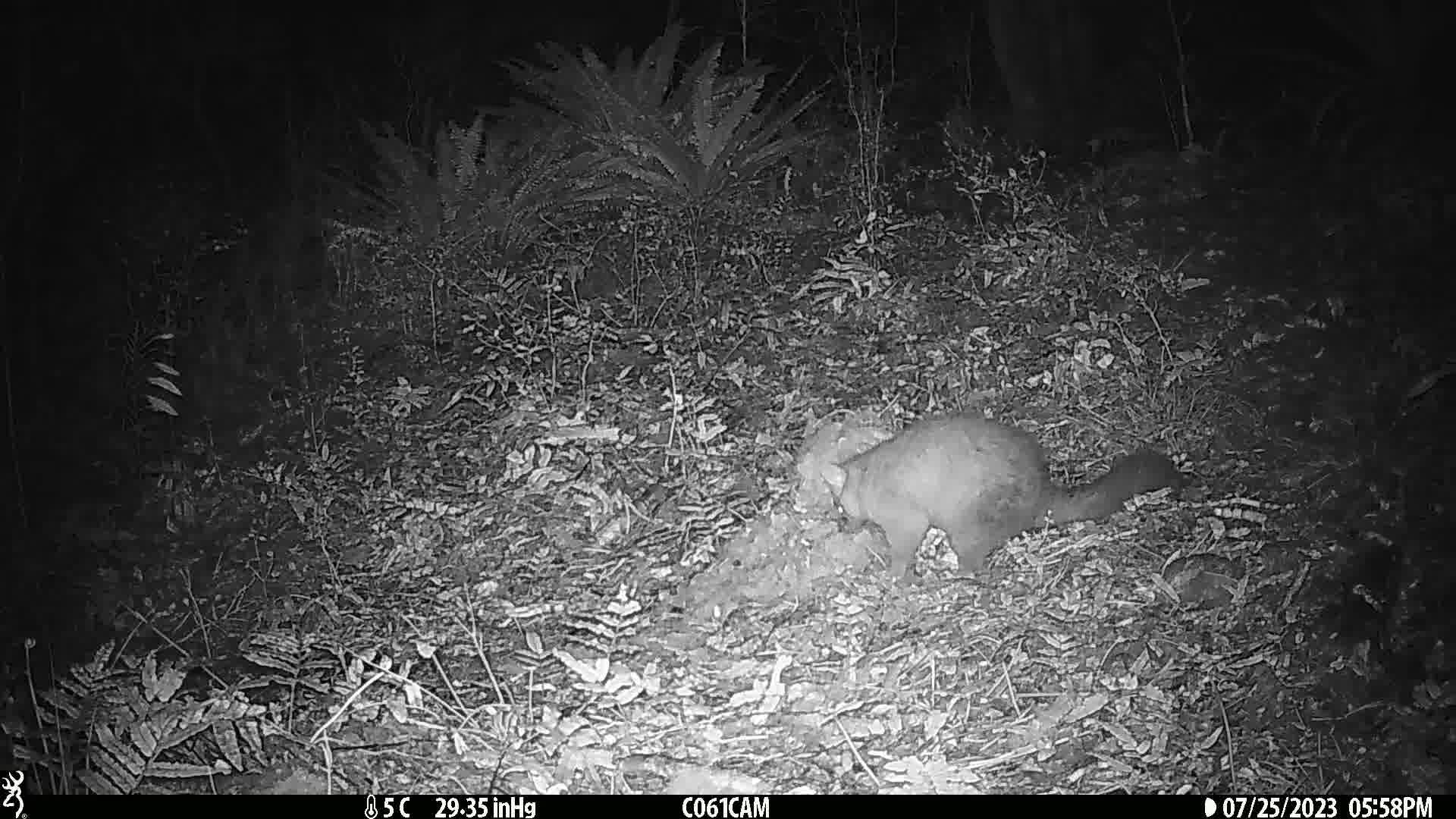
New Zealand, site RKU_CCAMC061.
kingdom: Animalia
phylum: Chordata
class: Mammalia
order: Diprotodontia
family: Phalangeridae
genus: Trichosurus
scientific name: Trichosurus vulpecula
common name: common brushtail possum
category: possum